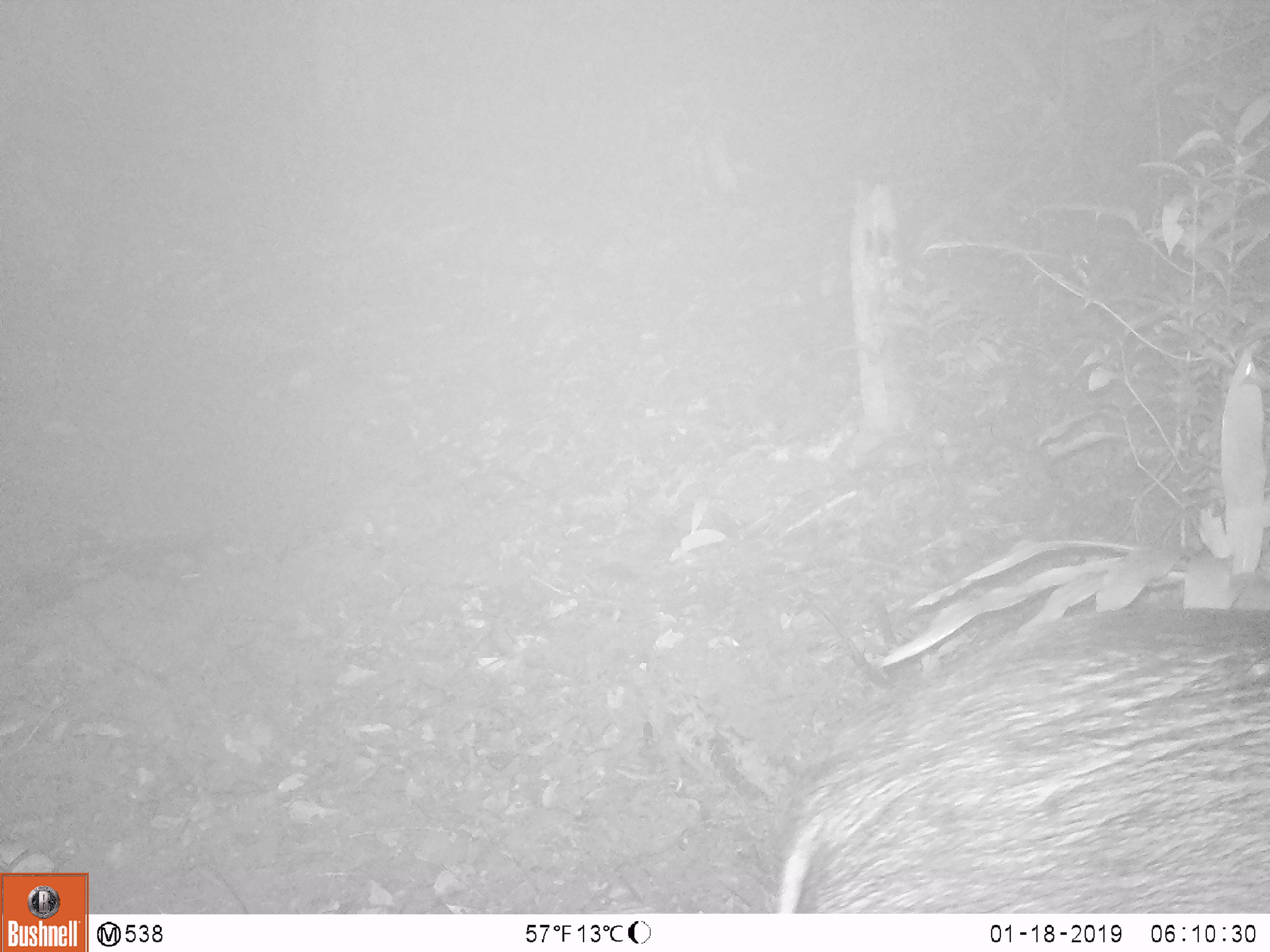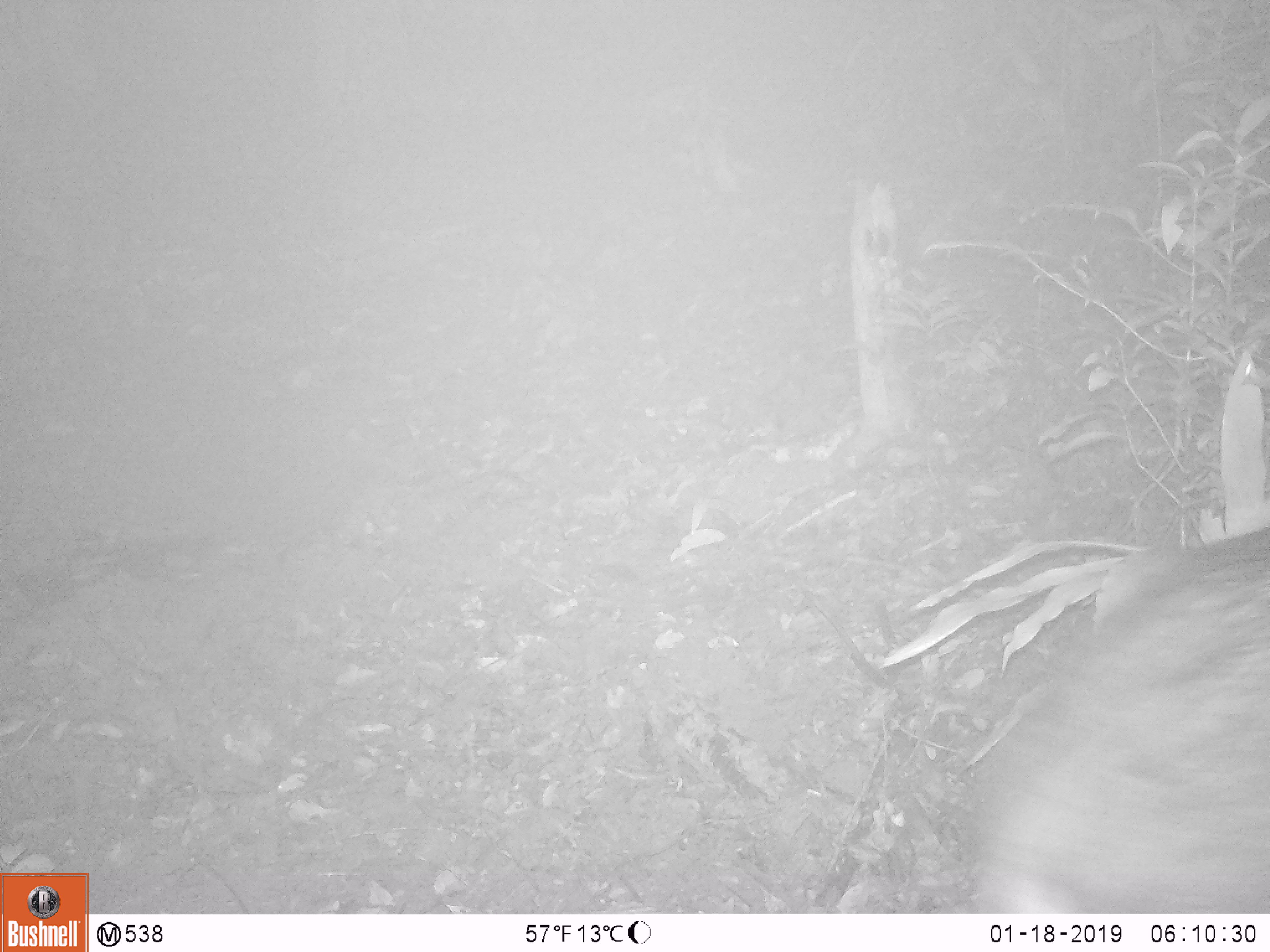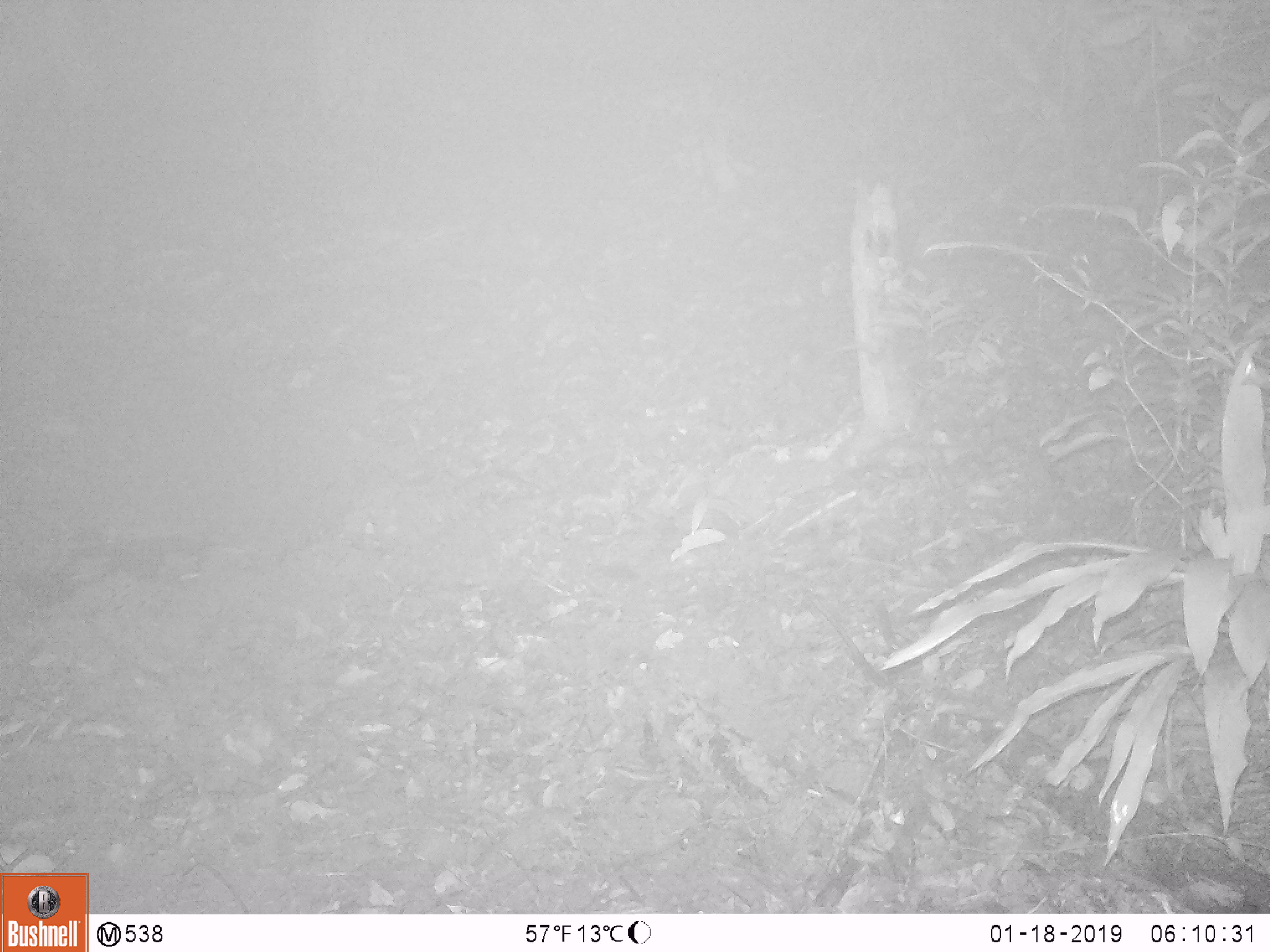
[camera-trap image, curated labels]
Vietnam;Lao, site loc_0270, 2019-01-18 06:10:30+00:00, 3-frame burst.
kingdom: Animalia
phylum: Chordata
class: Mammalia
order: Artiodactyla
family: Suidae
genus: Sus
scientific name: Sus scrofa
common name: eurasian wild pig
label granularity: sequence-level